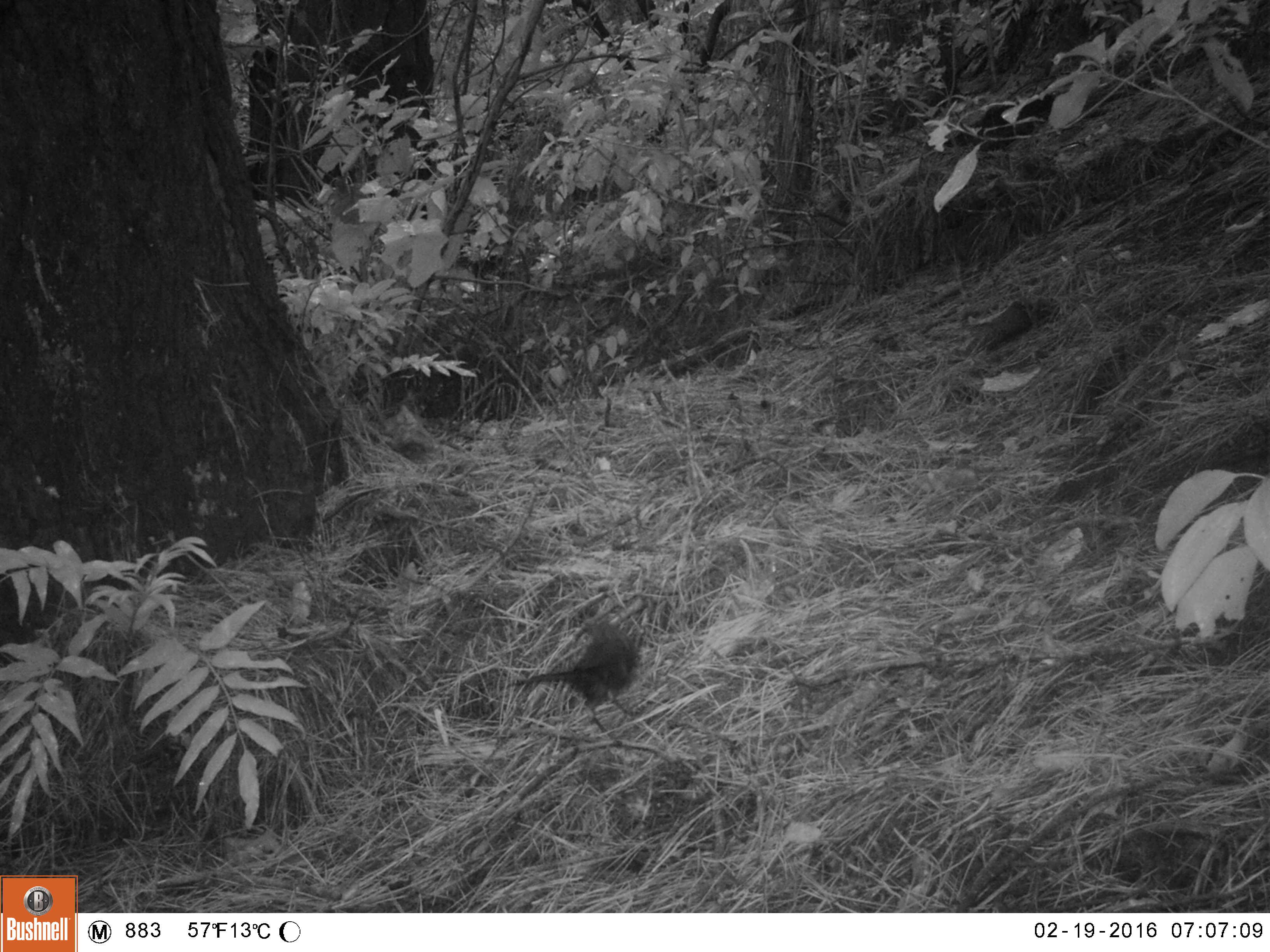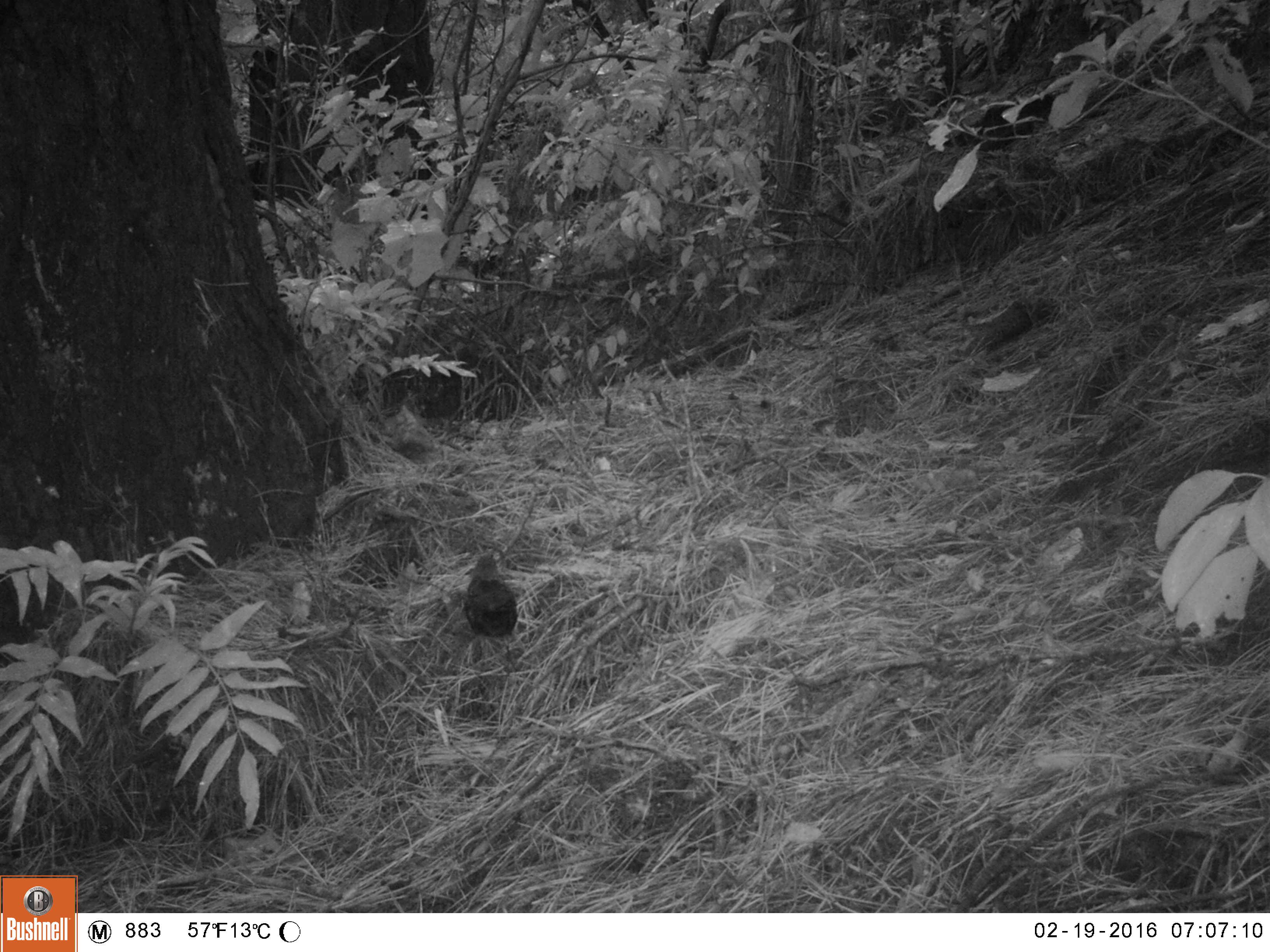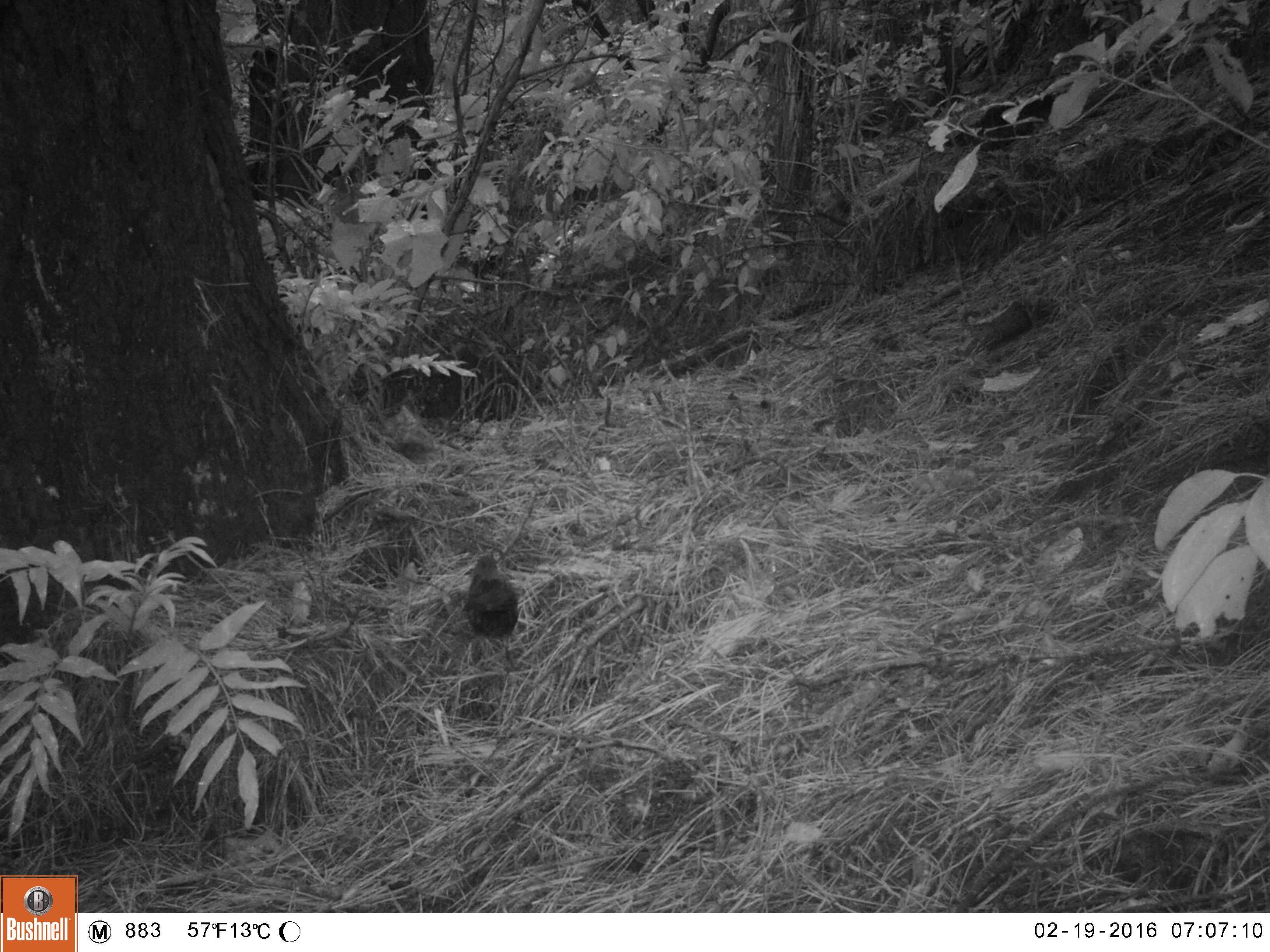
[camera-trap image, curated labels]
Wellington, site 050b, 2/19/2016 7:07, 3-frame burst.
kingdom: Animalia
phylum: Chordata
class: Aves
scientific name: Aves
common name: bird